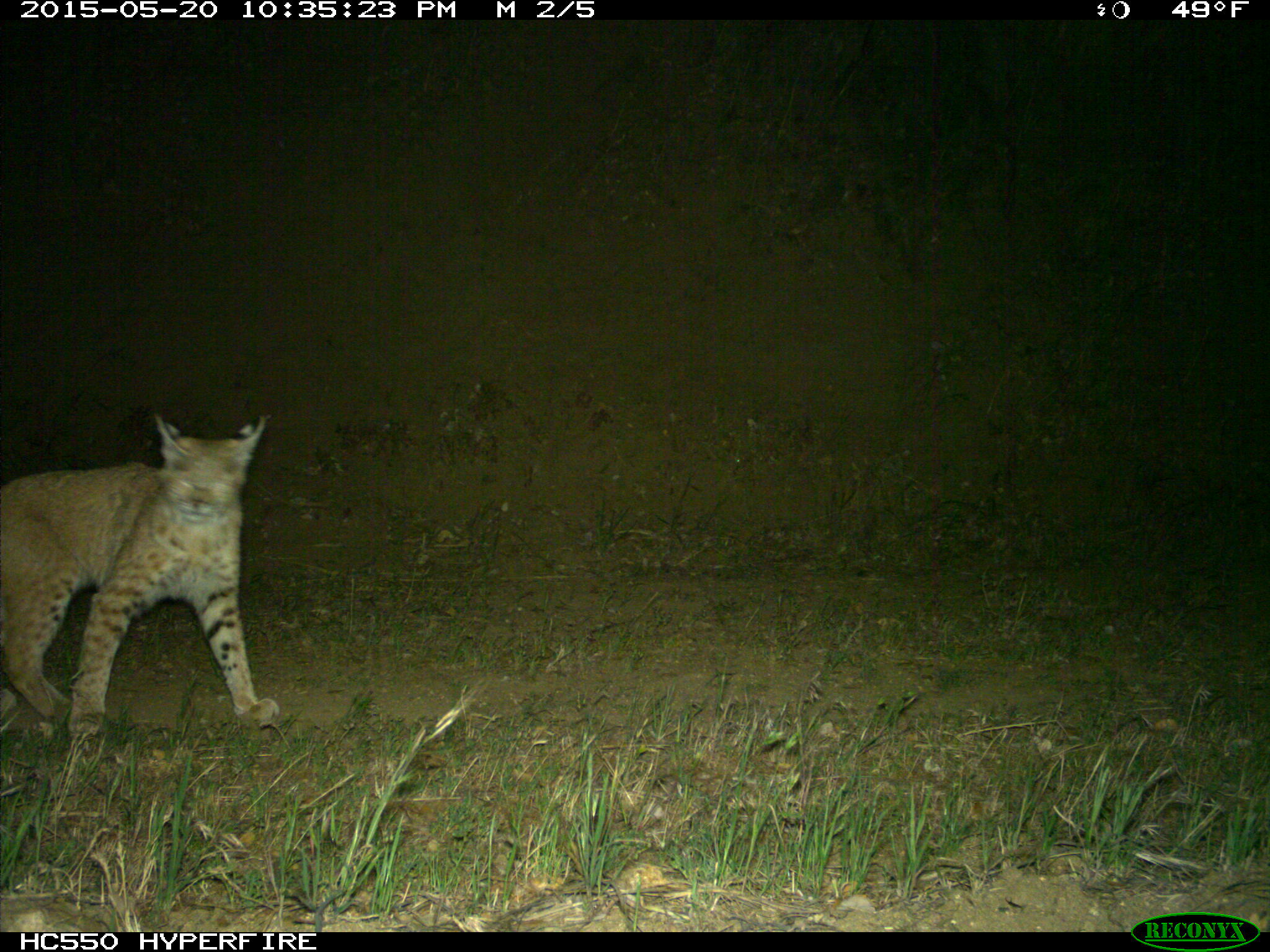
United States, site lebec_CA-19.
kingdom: Animalia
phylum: Chordata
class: Mammalia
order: Carnivora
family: Felidae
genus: Lynx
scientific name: Lynx rufus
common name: bobcat